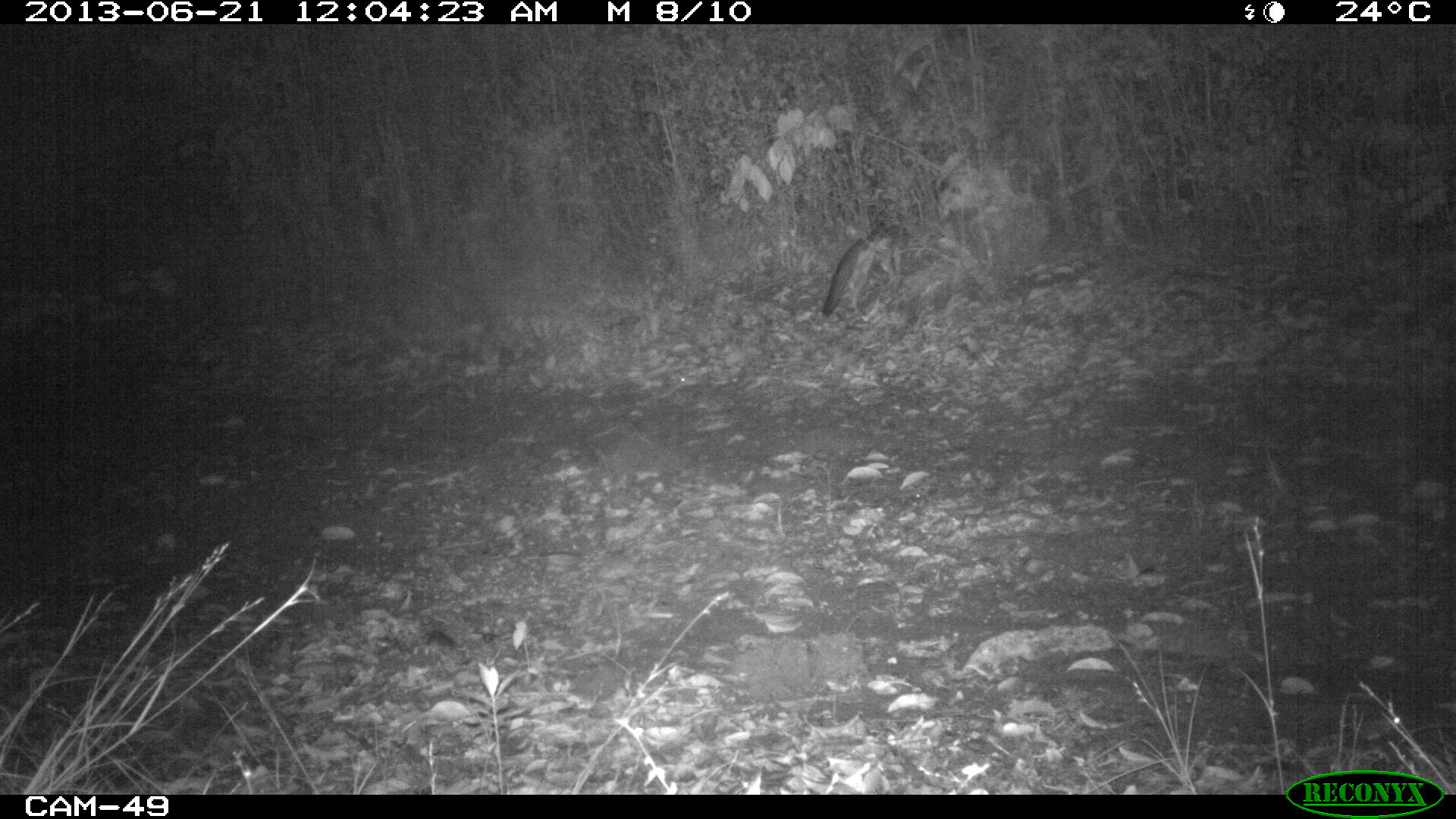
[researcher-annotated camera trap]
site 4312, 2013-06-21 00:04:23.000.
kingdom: Animalia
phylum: Chordata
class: Mammalia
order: Carnivora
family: Canidae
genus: Urocyon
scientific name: Urocyon cinereoargenteus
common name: gray fox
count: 1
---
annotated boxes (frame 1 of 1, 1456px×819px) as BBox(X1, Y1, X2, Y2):
urocyon cinereoargenteus: BBox(822, 223, 905, 318)